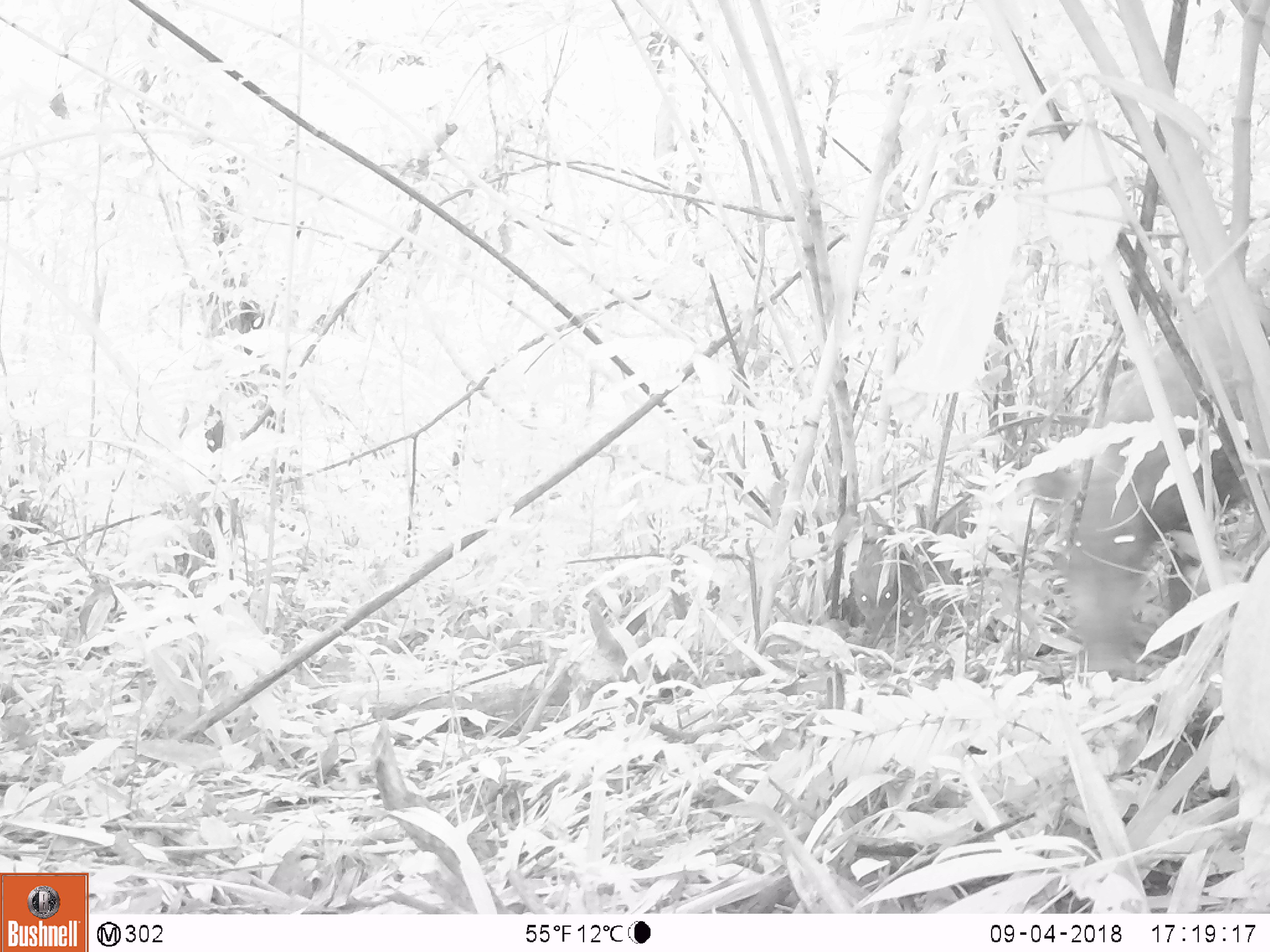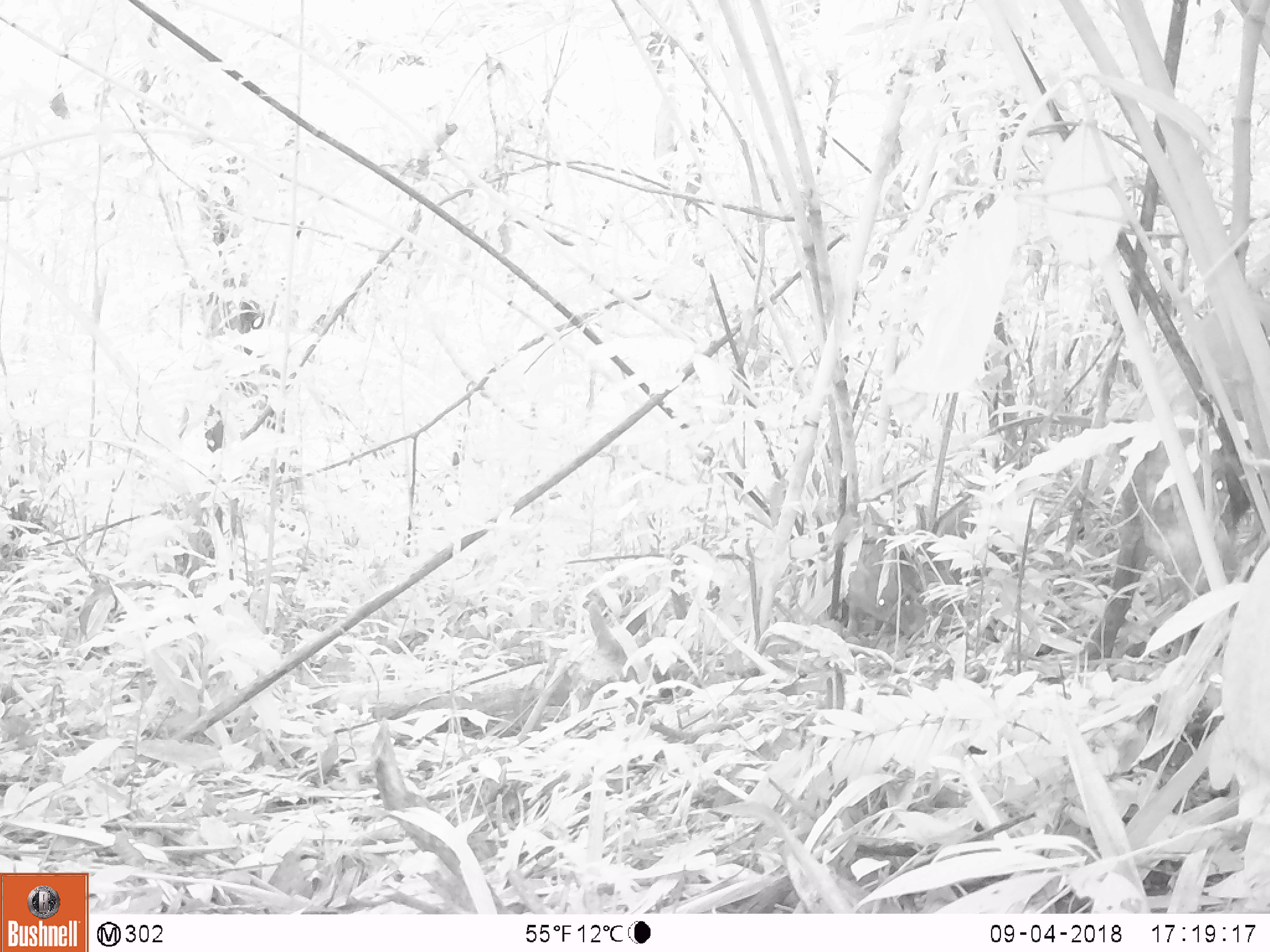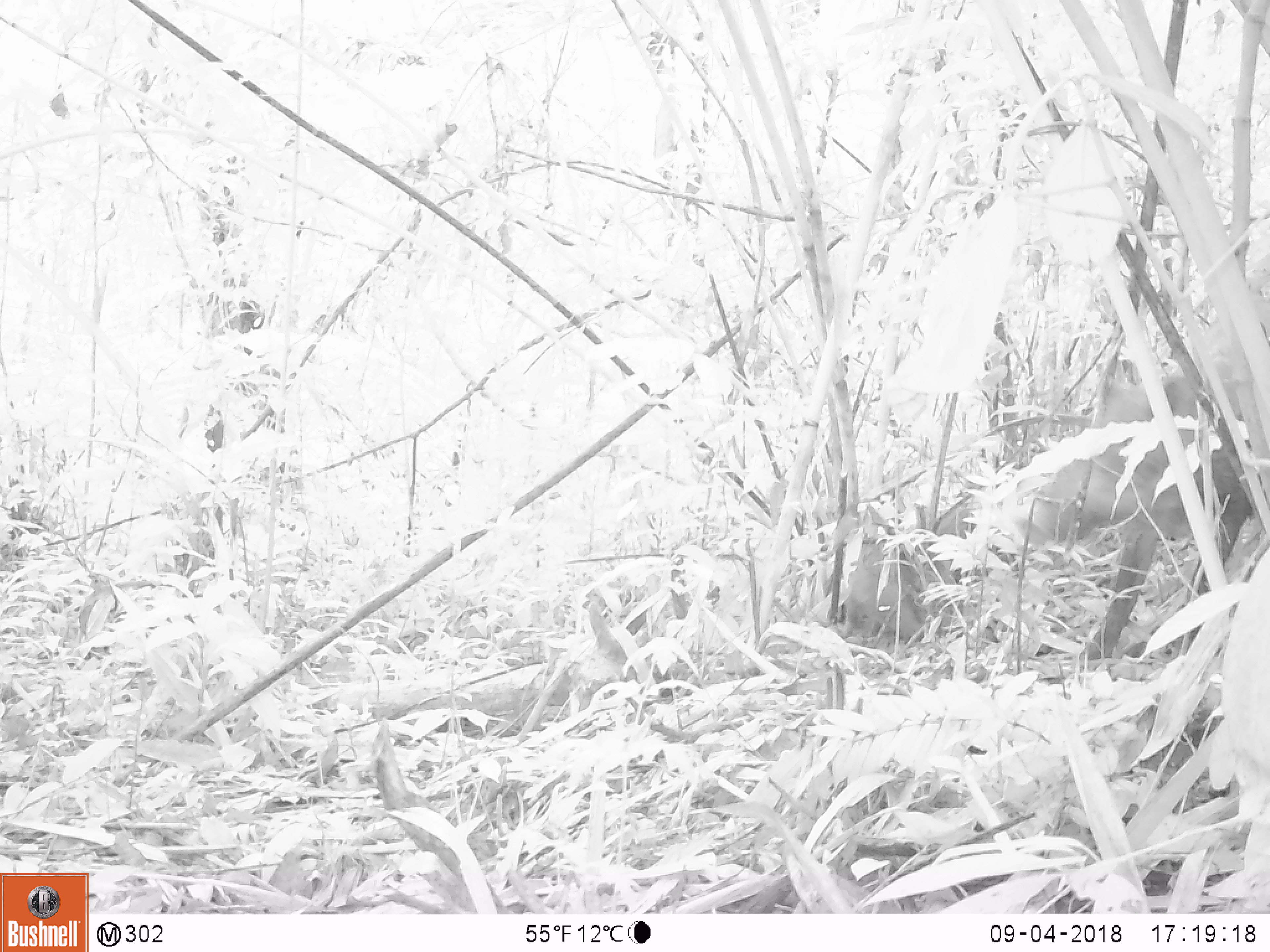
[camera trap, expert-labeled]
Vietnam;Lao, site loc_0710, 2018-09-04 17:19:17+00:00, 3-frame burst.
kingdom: Animalia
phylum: Chordata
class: Mammalia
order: Artiodactyla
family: Suidae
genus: Sus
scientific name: Sus scrofa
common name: eurasian wild pig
Eurasian wild pig (Sus scrofa). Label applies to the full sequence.